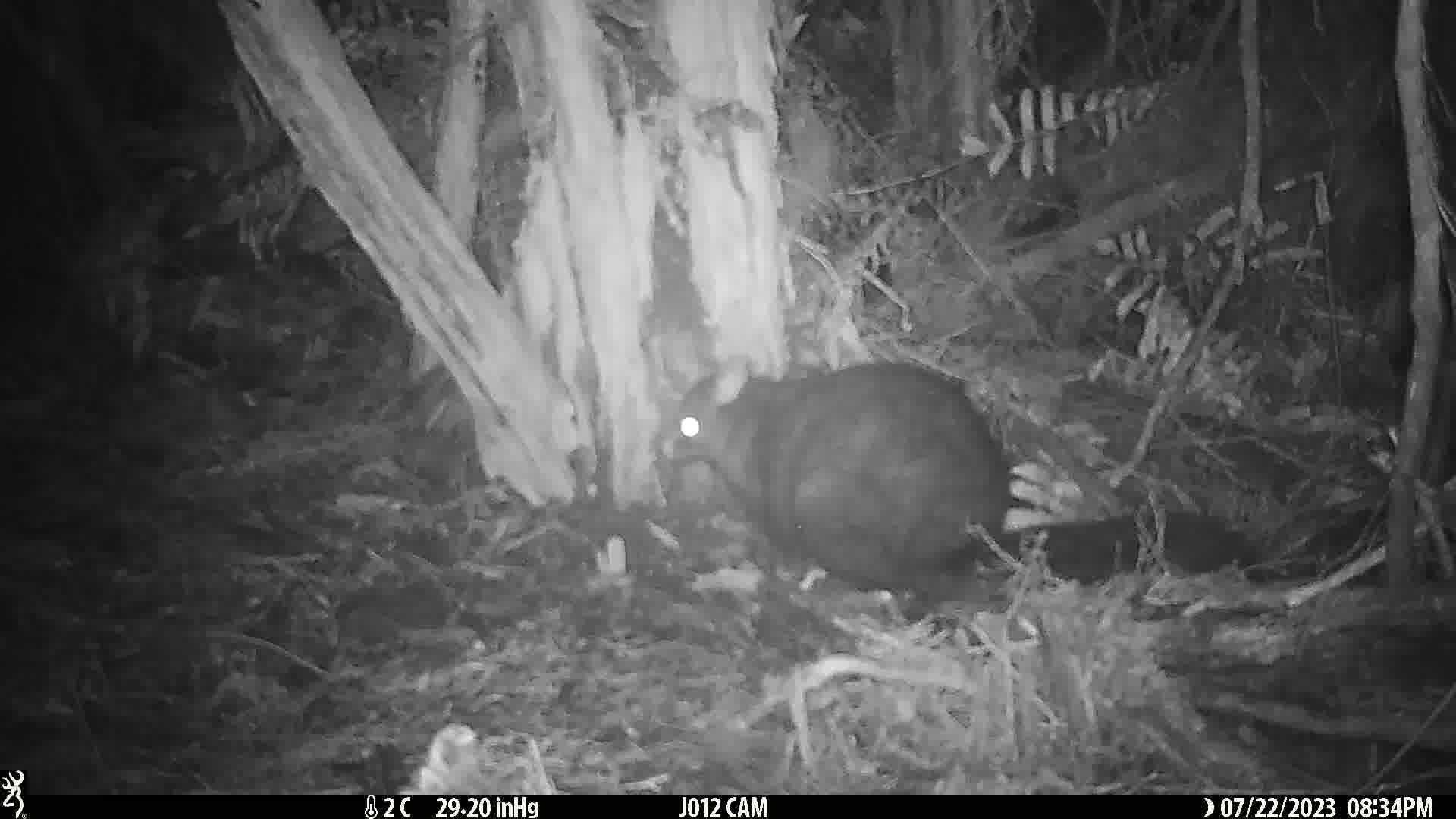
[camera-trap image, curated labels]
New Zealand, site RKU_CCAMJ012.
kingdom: Animalia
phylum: Chordata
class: Mammalia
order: Diprotodontia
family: Phalangeridae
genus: Trichosurus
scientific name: Trichosurus vulpecula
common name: common brushtail possum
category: possum